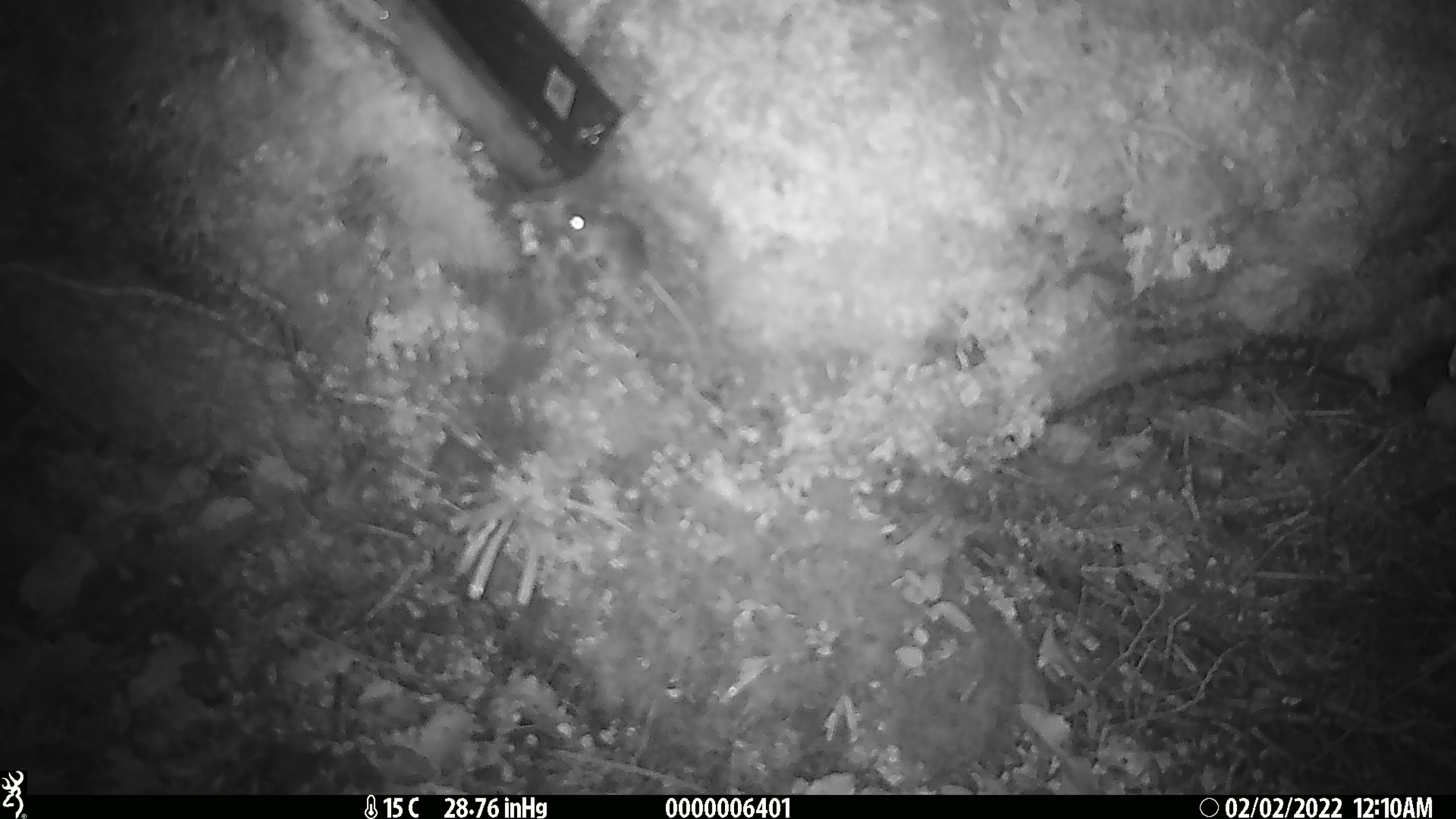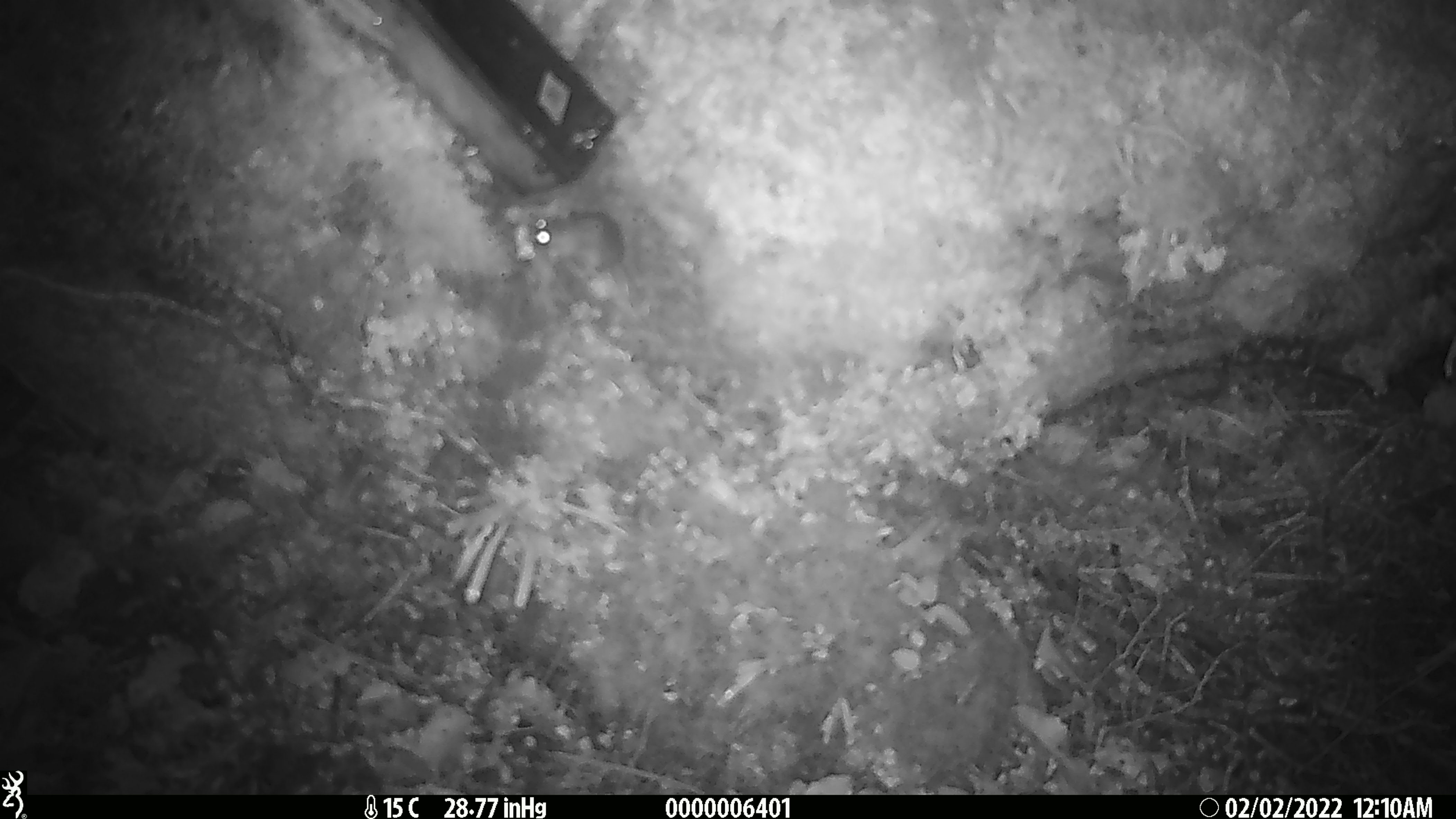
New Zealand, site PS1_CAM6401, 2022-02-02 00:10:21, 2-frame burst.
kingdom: Animalia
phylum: Chordata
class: Mammalia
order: Rodentia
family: Muridae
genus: Mus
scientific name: Mus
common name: mouse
Mouse (Mus).